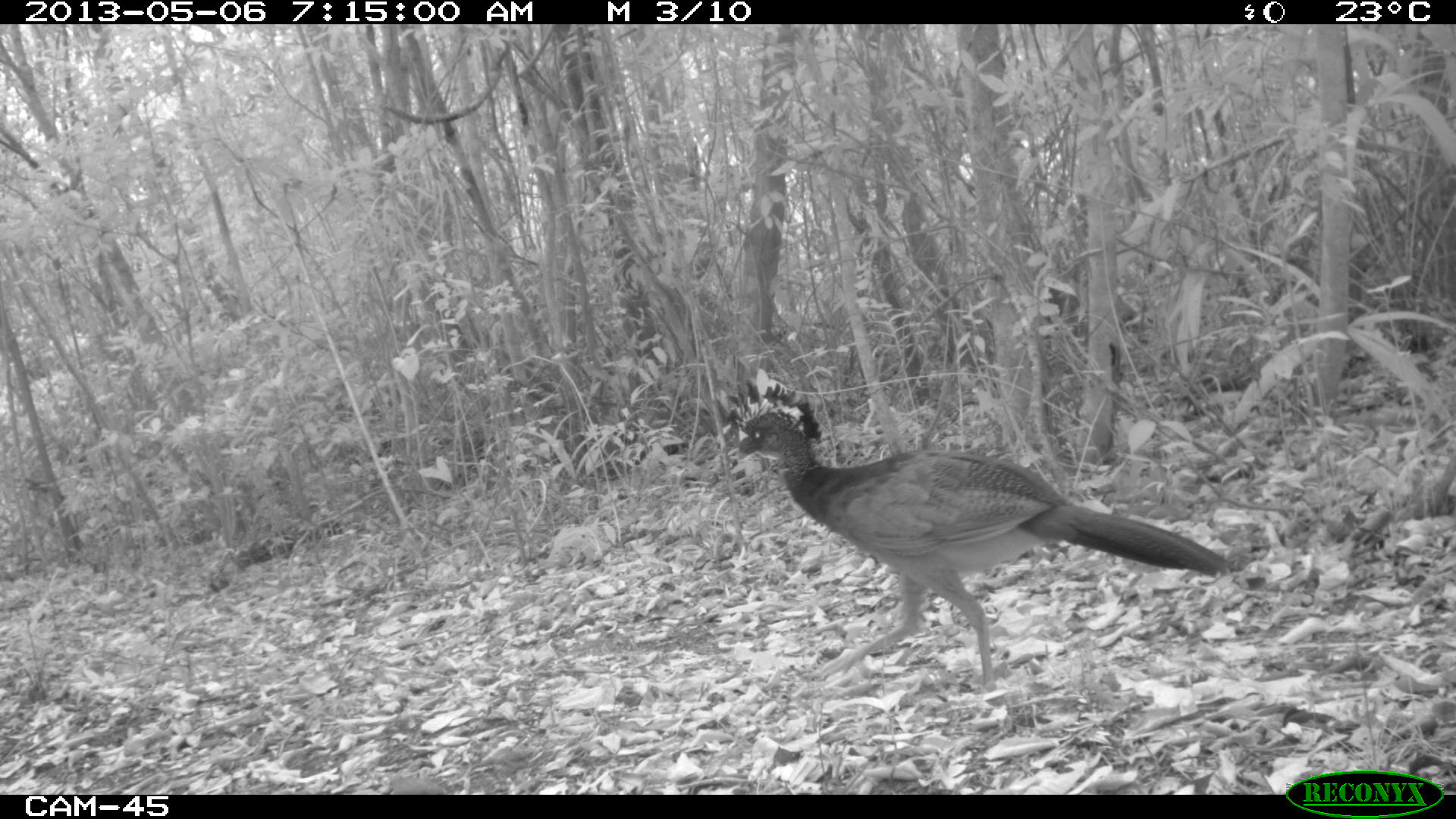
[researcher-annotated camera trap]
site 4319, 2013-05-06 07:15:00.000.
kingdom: Animalia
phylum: Chordata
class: Aves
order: Galliformes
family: Cracidae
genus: Crax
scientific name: Crax rubra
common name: great curassow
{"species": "Crax rubra (great curassow)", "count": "1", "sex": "female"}